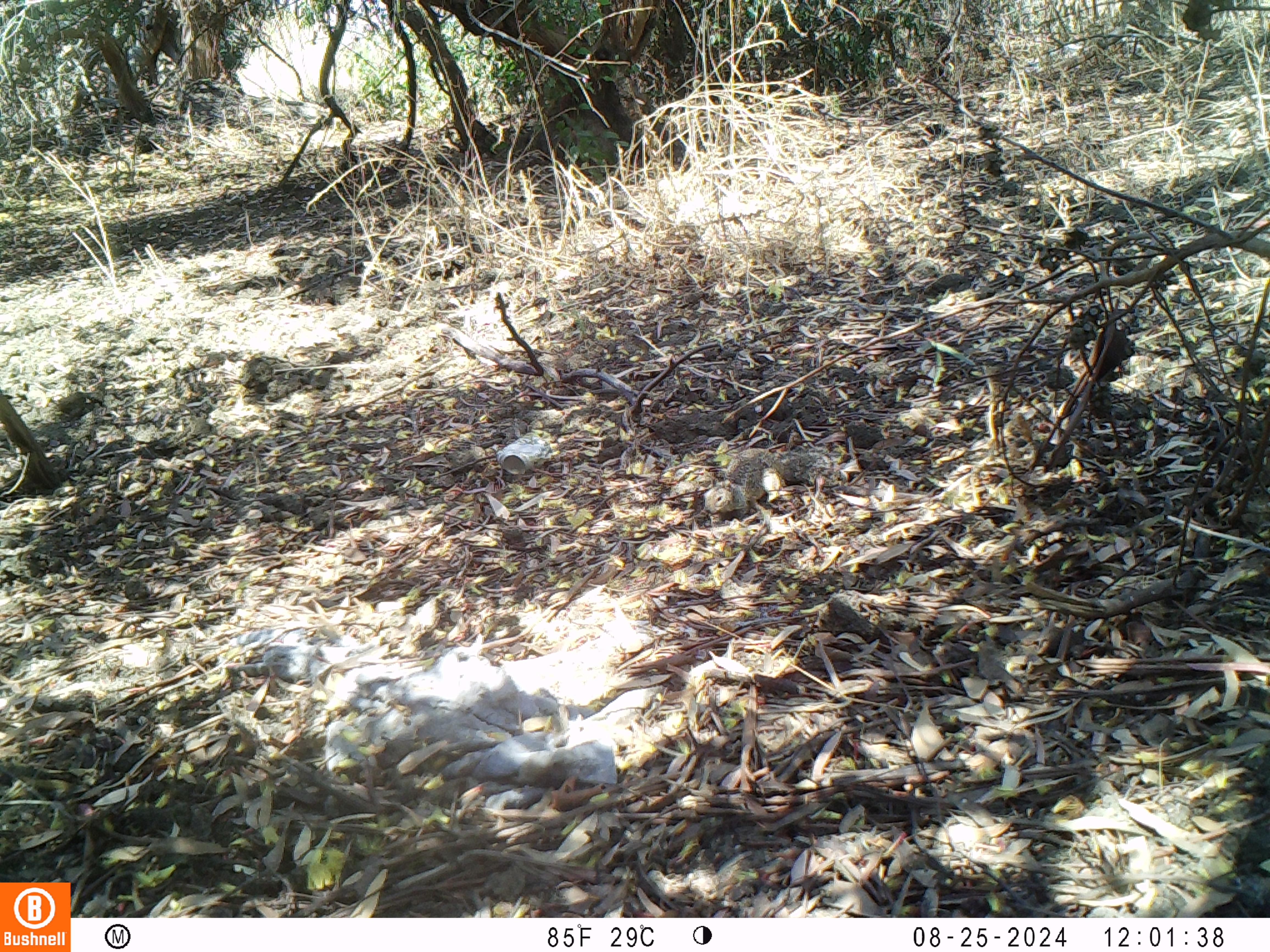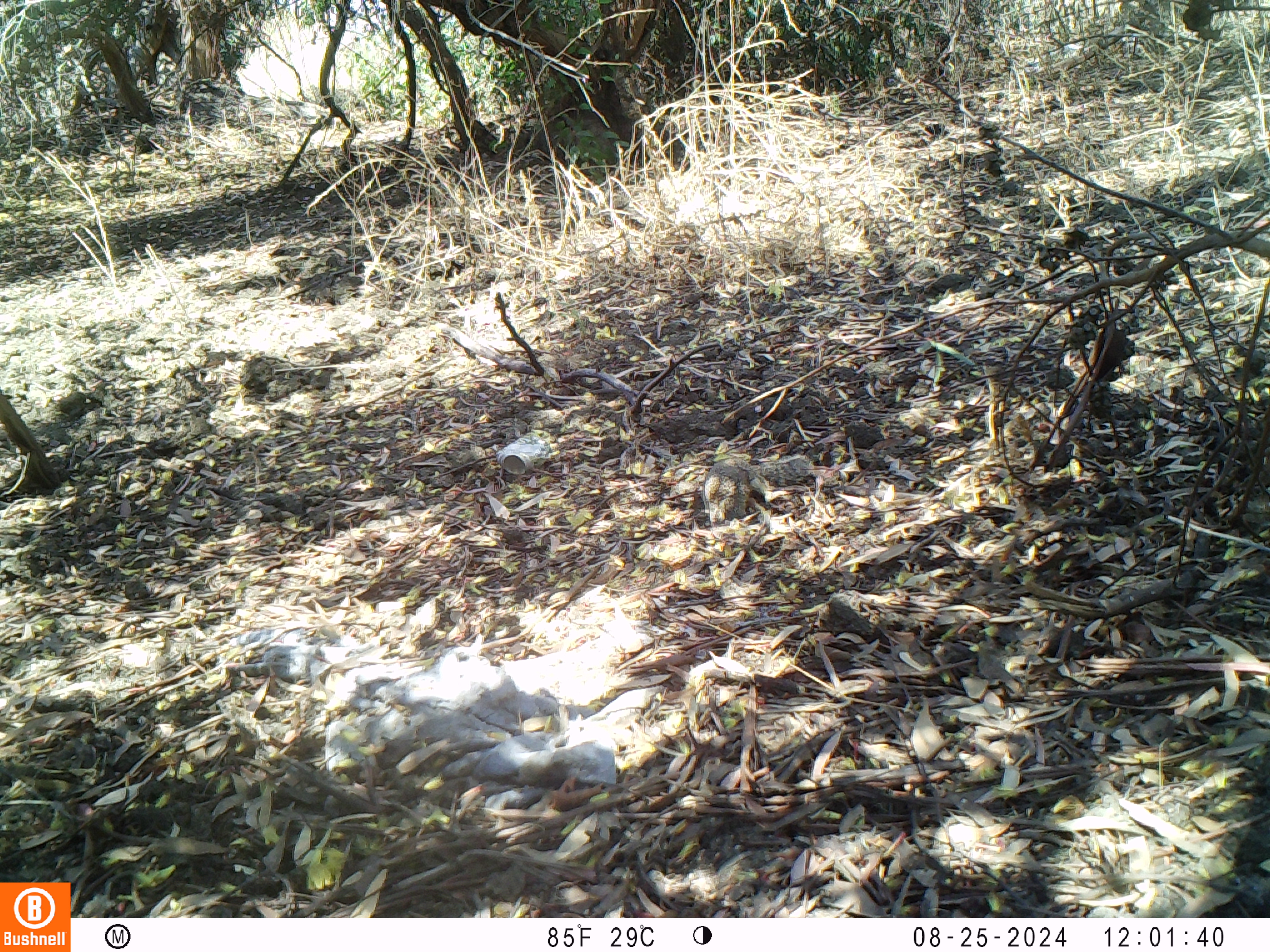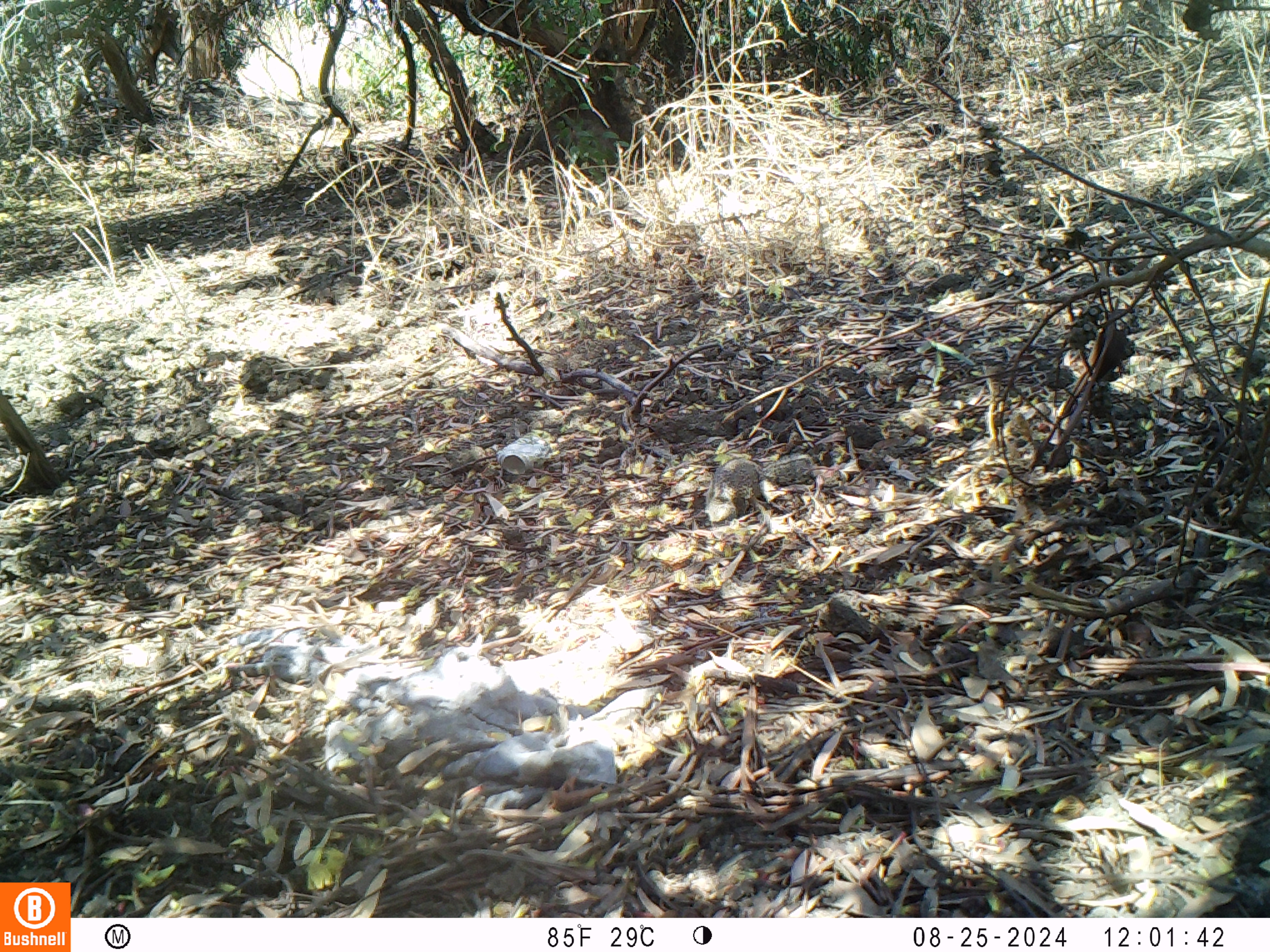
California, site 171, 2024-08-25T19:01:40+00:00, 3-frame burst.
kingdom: Animalia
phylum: Chordata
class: Mammalia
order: Rodentia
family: Sciuridae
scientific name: Sciuridae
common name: squirrel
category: unknown squirrel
Unknown squirrel (squirrel) (Sciuridae).